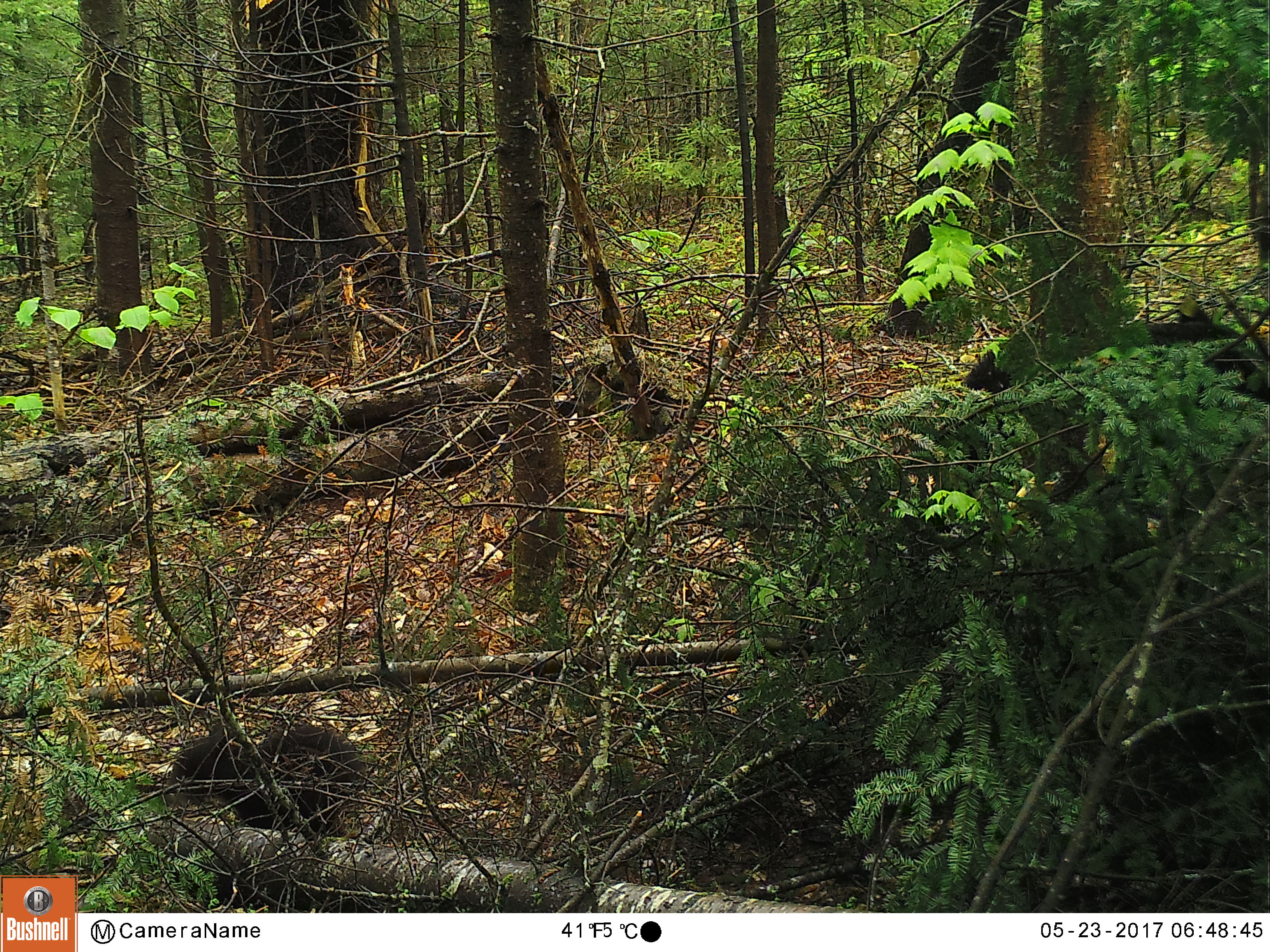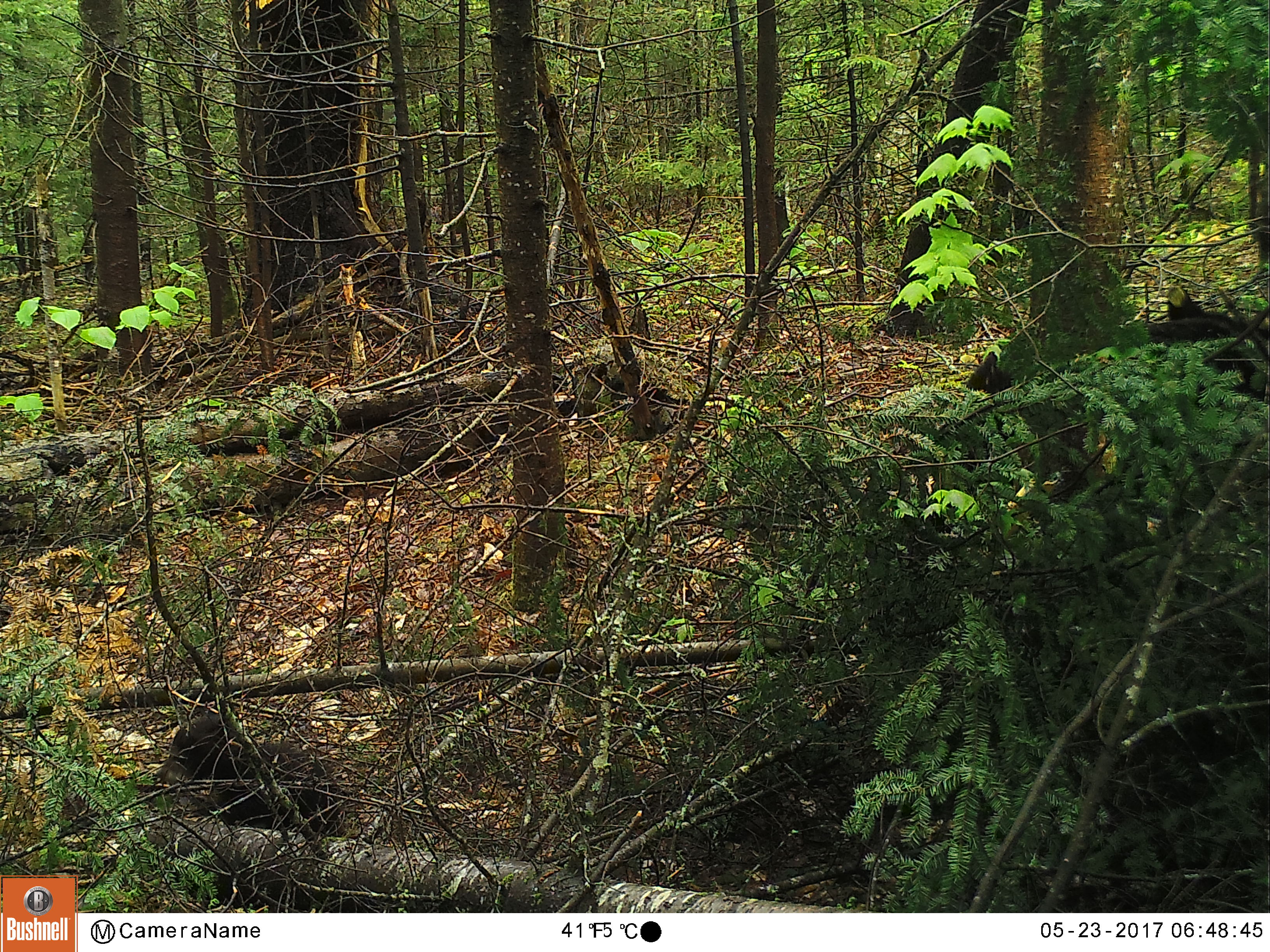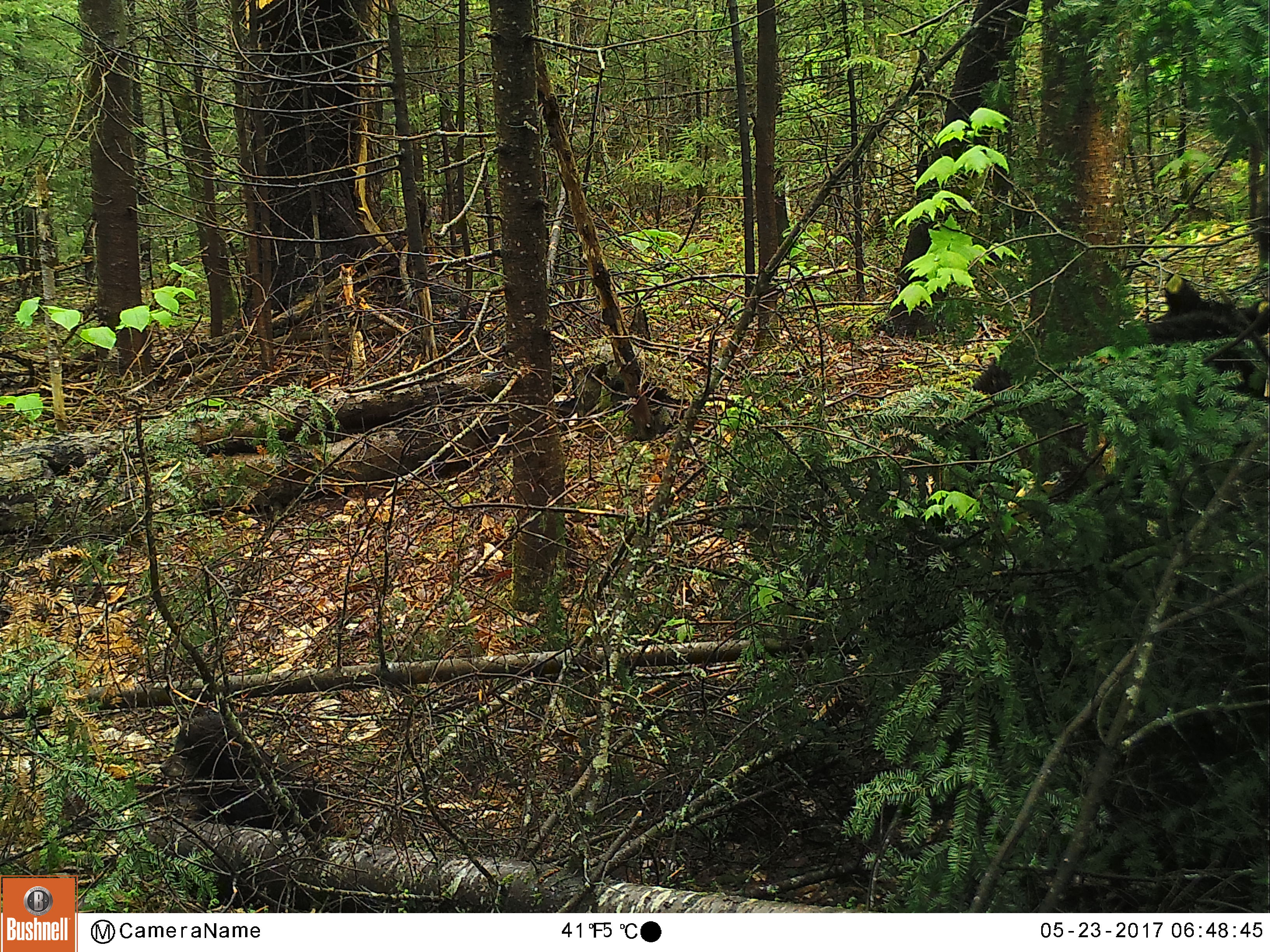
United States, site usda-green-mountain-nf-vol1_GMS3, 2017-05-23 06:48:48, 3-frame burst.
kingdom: Animalia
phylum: Chordata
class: Mammalia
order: Carnivora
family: Ursidae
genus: Ursus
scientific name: Ursus americanus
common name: black bear